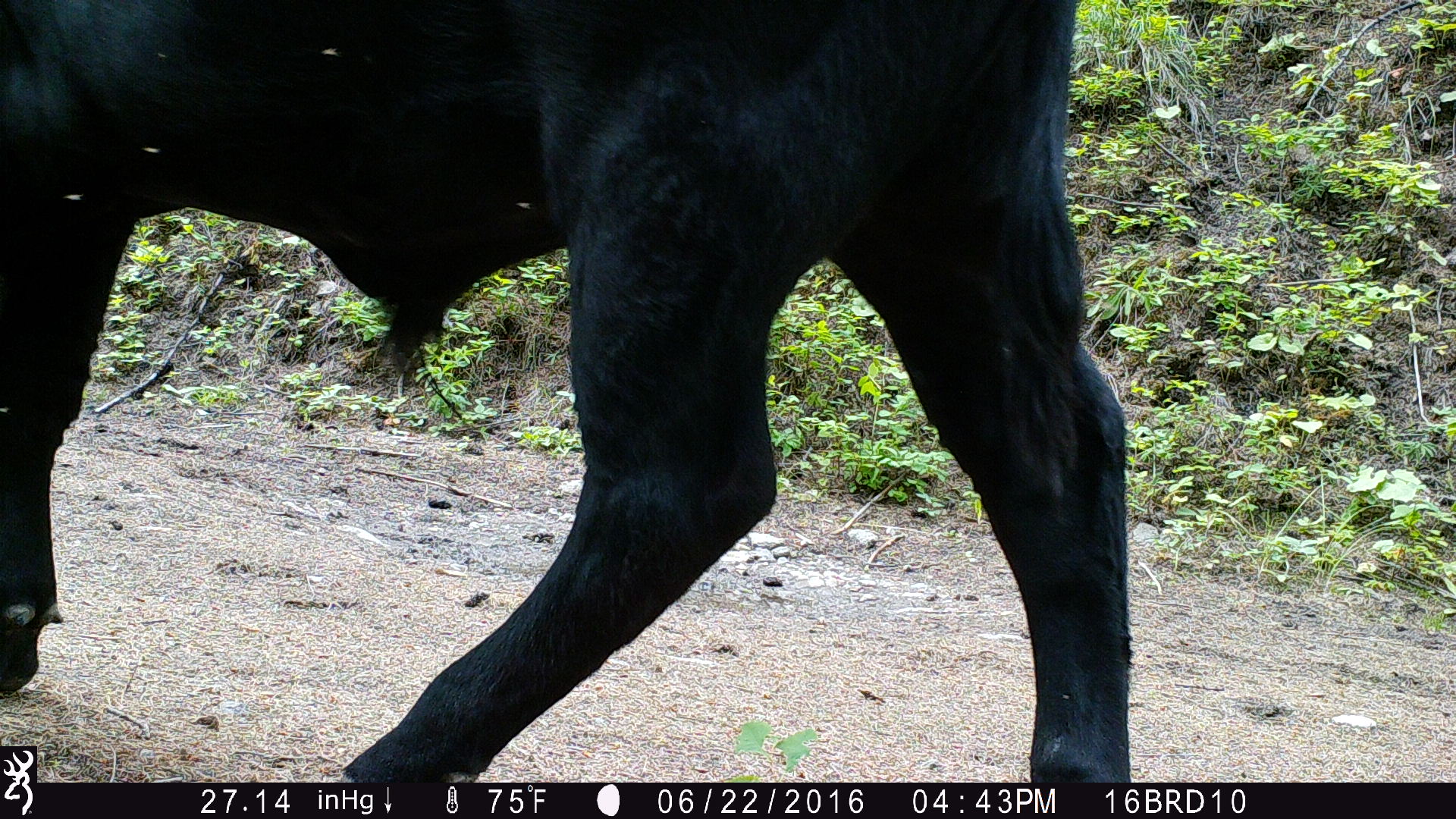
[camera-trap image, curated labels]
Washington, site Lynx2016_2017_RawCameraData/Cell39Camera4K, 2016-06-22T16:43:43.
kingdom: Animalia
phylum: Chordata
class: Mammalia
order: Artiodactyla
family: Bovidae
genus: Bos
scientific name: Bos taurus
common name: domestic cattle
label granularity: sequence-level